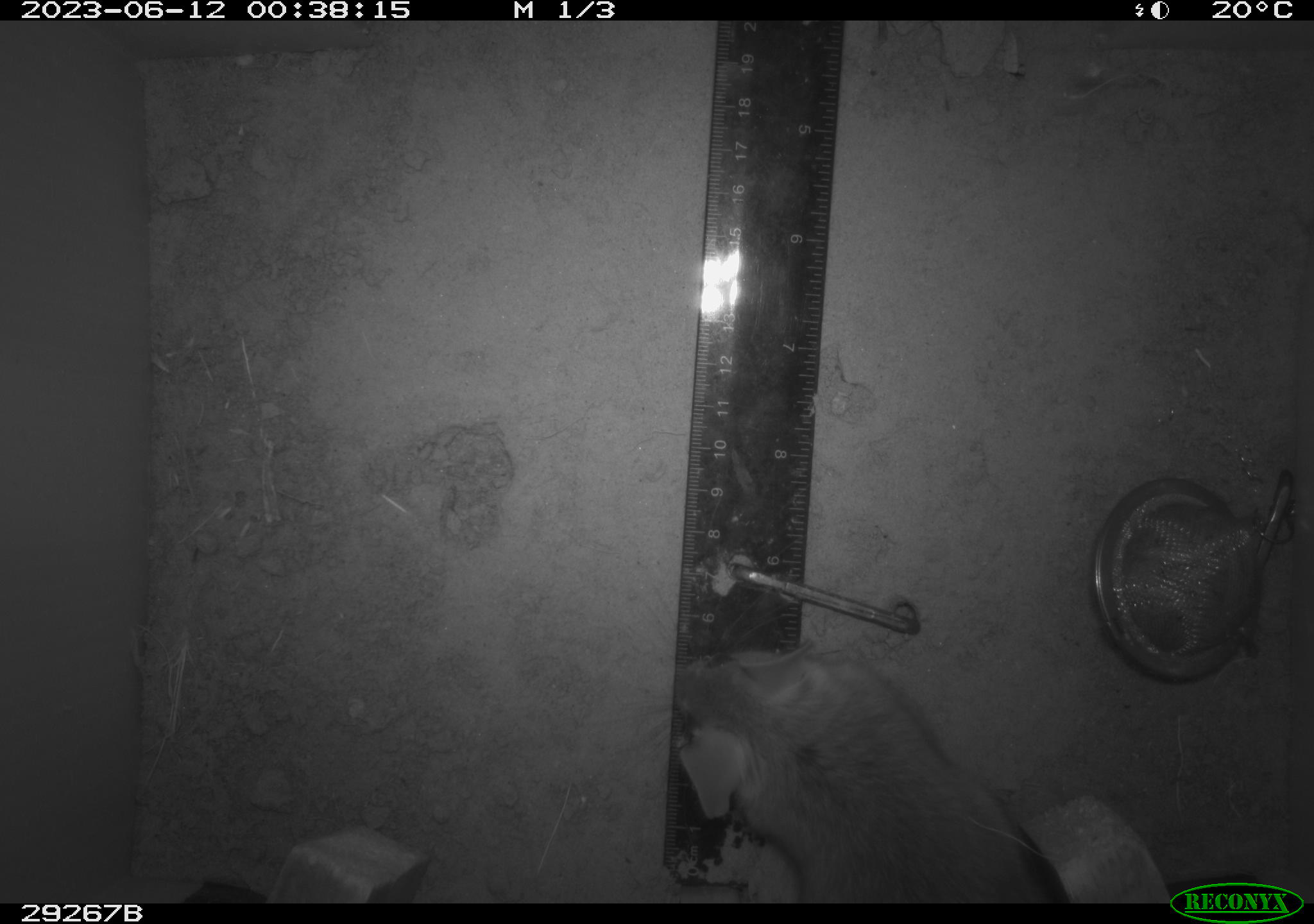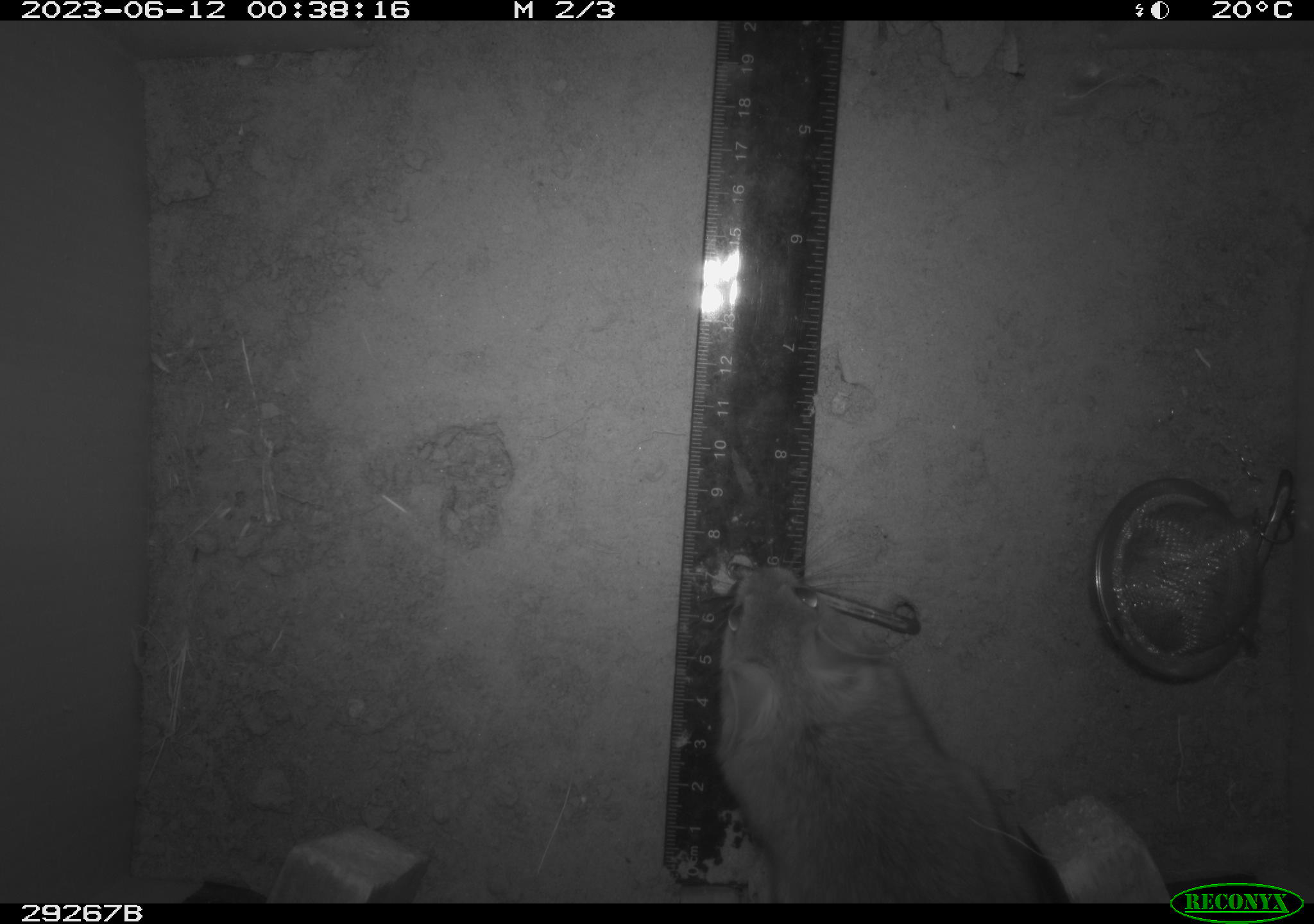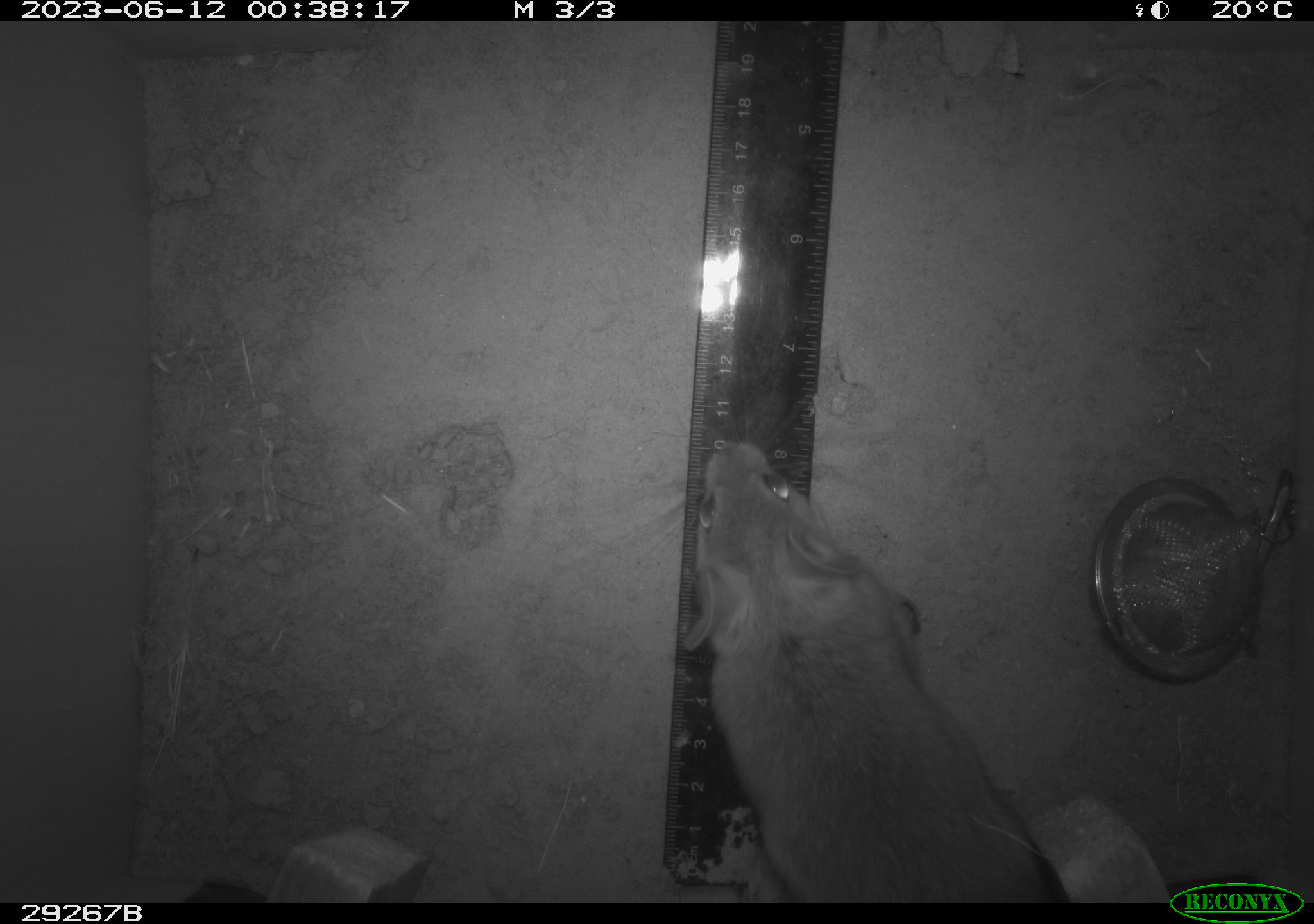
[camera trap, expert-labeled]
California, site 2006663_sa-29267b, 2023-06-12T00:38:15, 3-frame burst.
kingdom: Animalia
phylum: Chordata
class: Mammalia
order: Rodentia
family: Cricetidae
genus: Neotoma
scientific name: Neotoma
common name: pack rat or woodrat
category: neotoma species